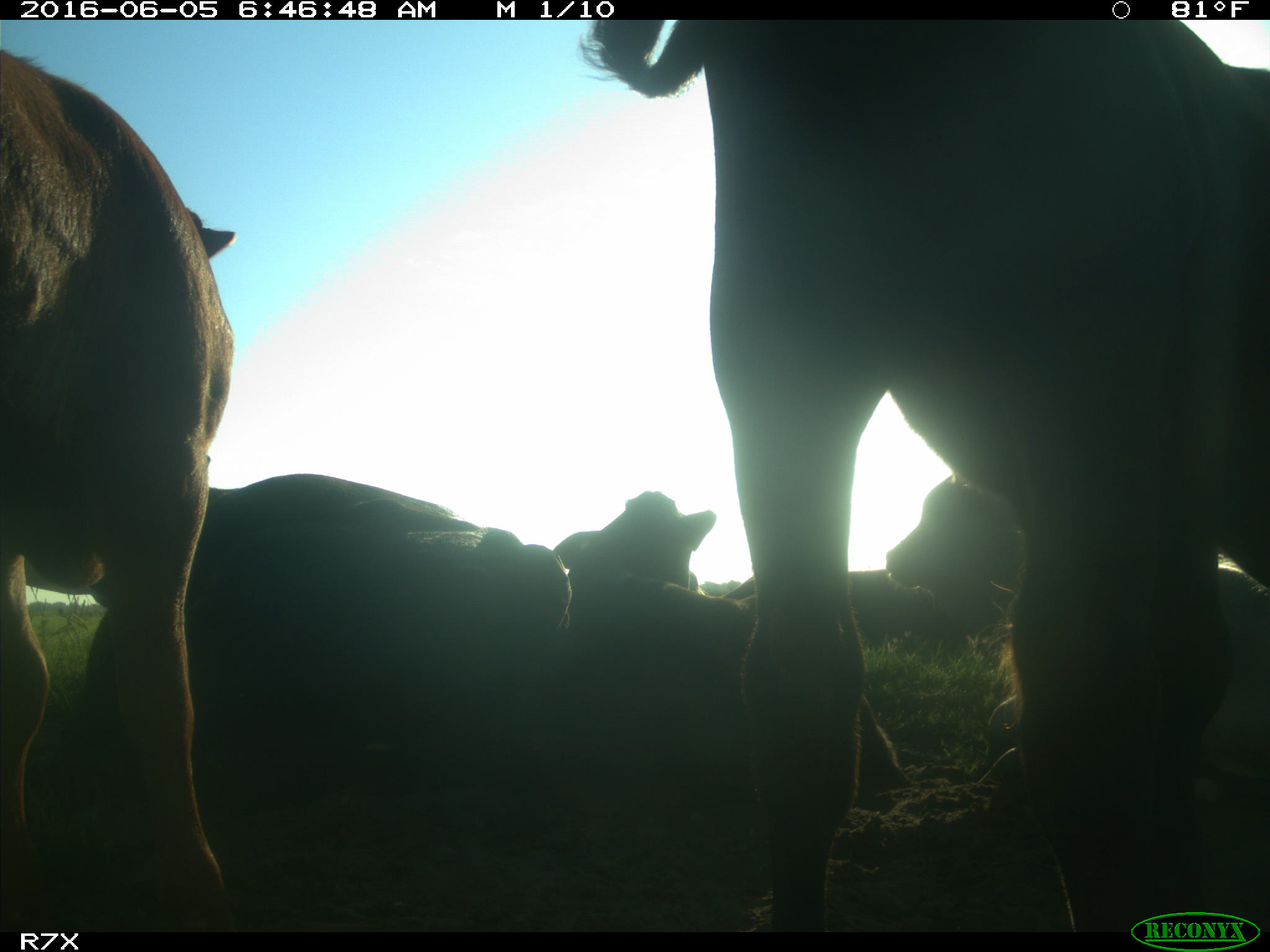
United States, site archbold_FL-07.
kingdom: Animalia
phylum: Chordata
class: Mammalia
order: Artiodactyla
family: Bovidae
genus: Bos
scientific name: Bos taurus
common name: domestic cow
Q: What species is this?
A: Bos taurus (domestic cow).